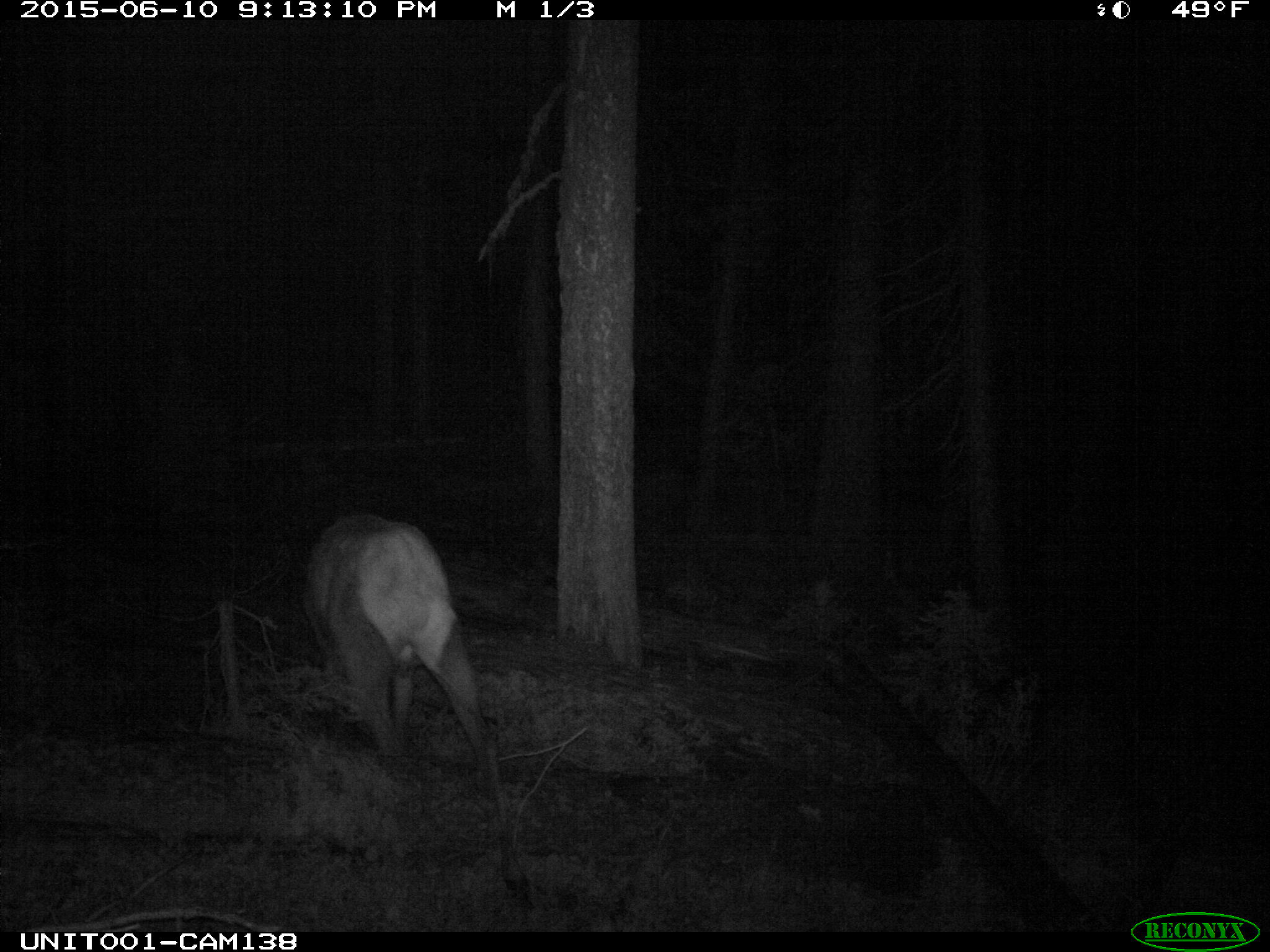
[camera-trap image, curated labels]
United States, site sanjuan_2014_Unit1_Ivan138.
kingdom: Animalia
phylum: Chordata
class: Mammalia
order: Artiodactyla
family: Cervidae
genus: Cervus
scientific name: Cervus elaphus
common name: red deer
Cervus elaphus (red deer).